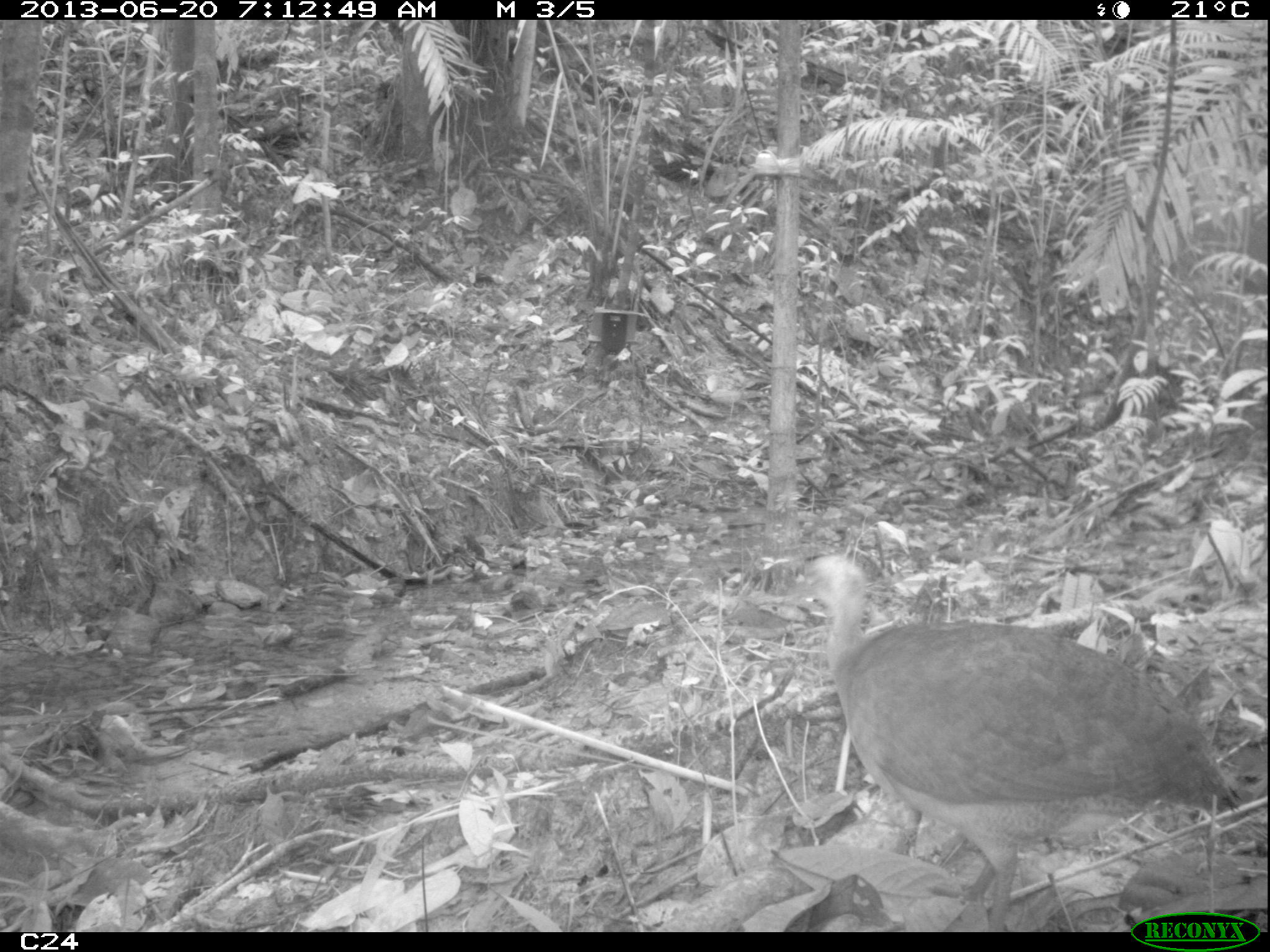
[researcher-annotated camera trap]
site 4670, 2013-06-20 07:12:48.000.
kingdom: Animalia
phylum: Chordata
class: Aves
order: Tinamiformes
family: Tinamidae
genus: Tinamus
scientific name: Tinamus major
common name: great tinamou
Tinamus major (great tinamou), count 1, age adult.